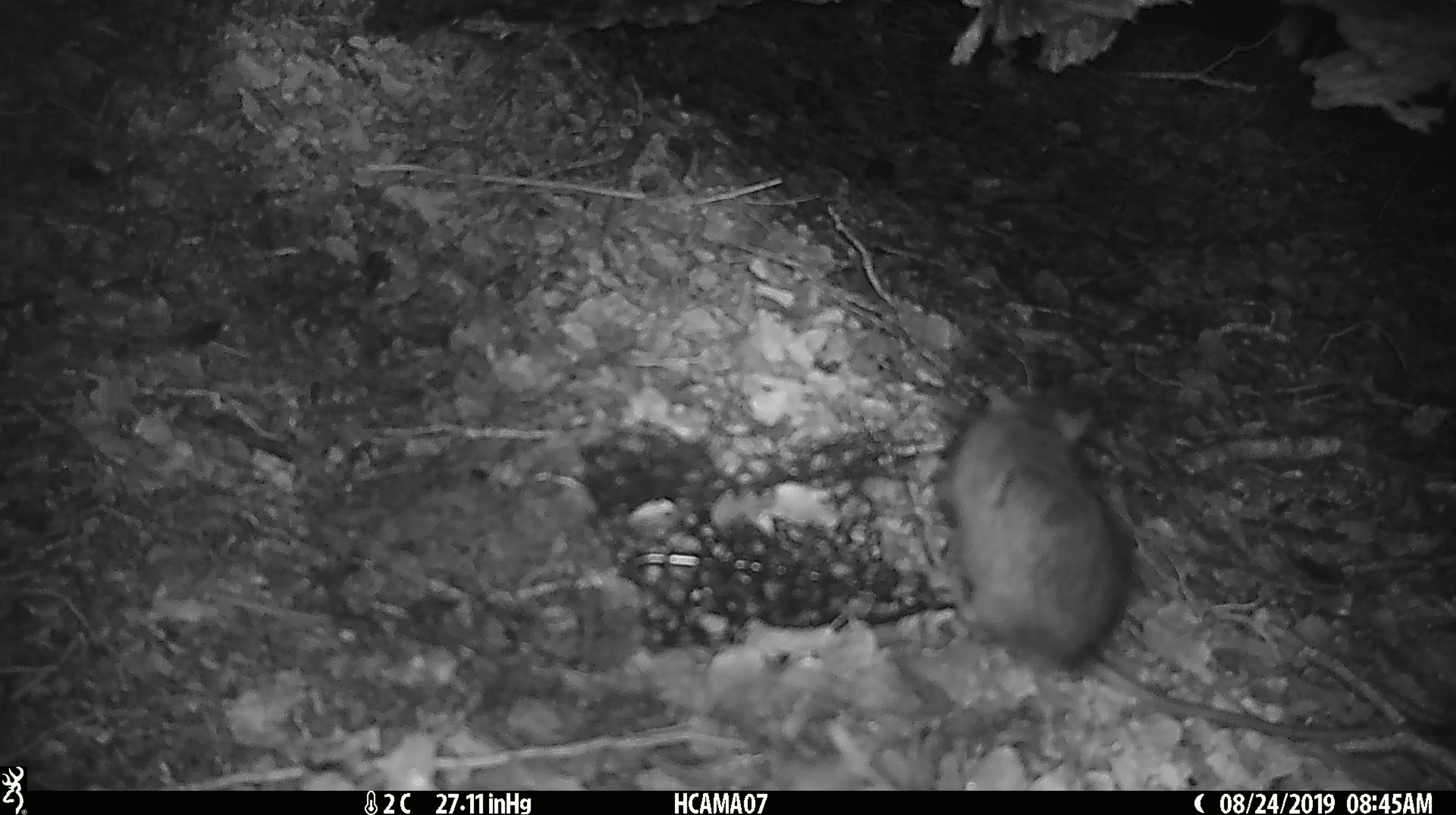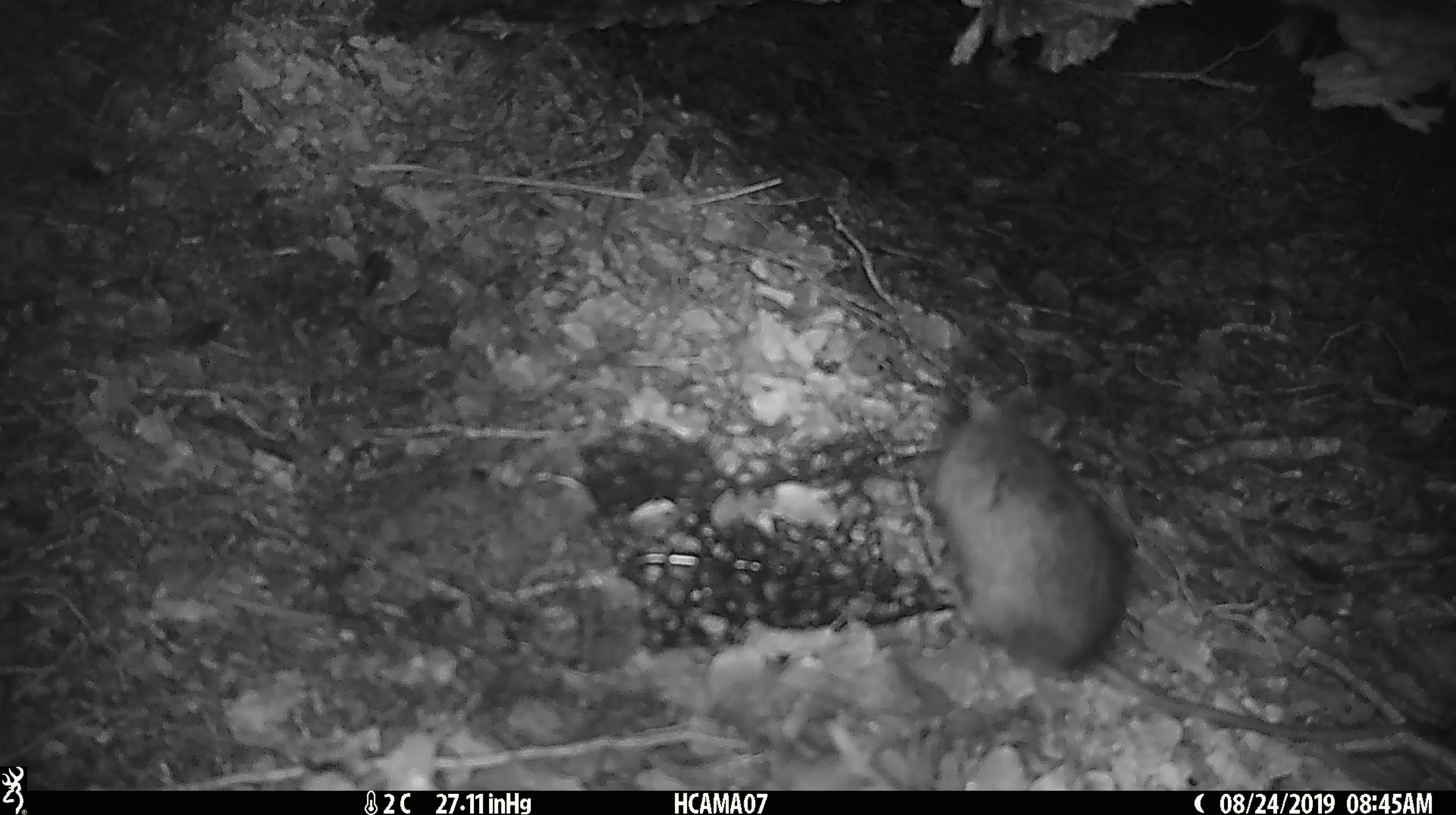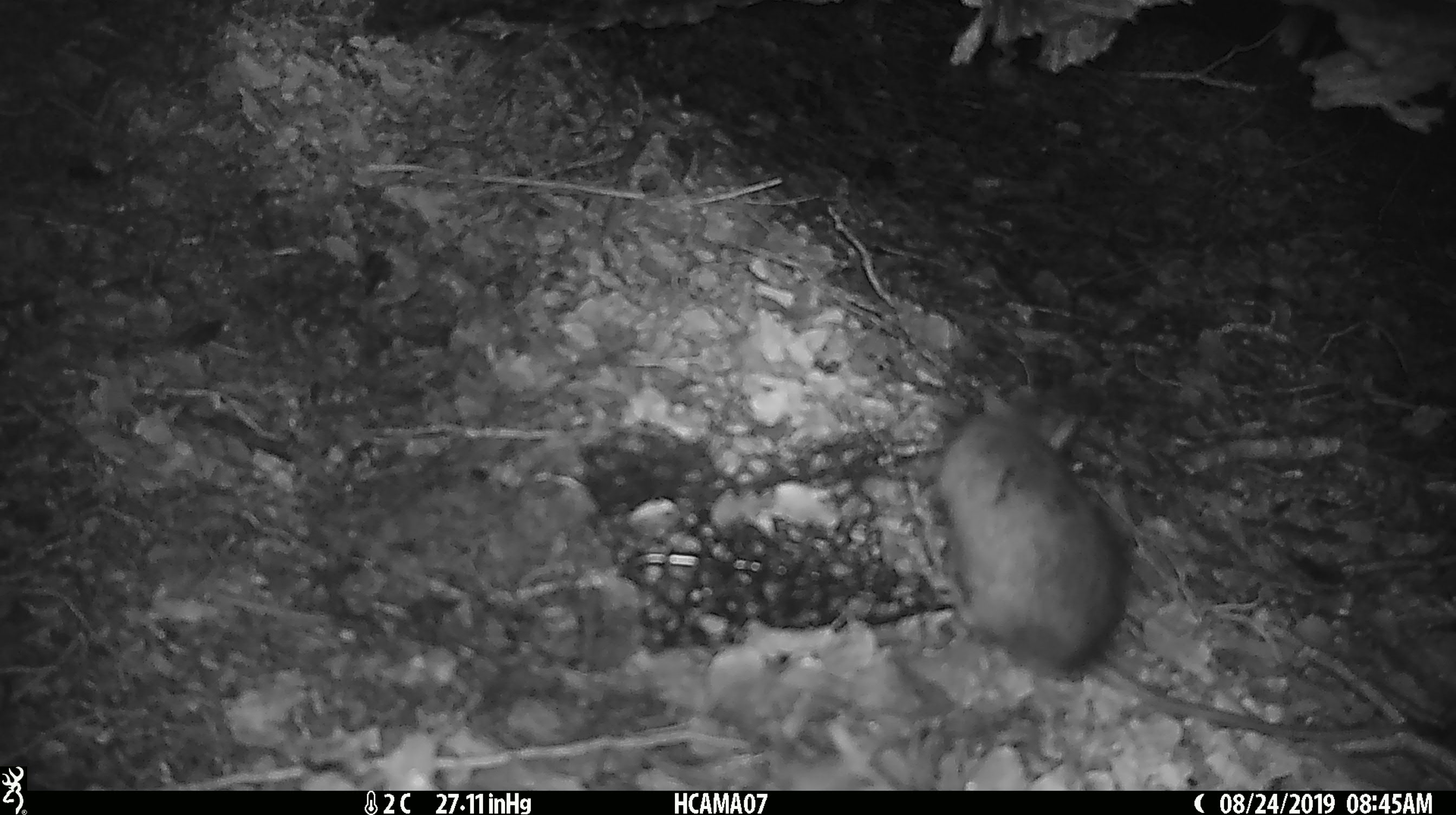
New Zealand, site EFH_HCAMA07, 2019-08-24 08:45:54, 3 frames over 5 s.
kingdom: Animalia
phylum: Chordata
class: Mammalia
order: Rodentia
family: Muridae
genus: Rattus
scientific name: Rattus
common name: rat